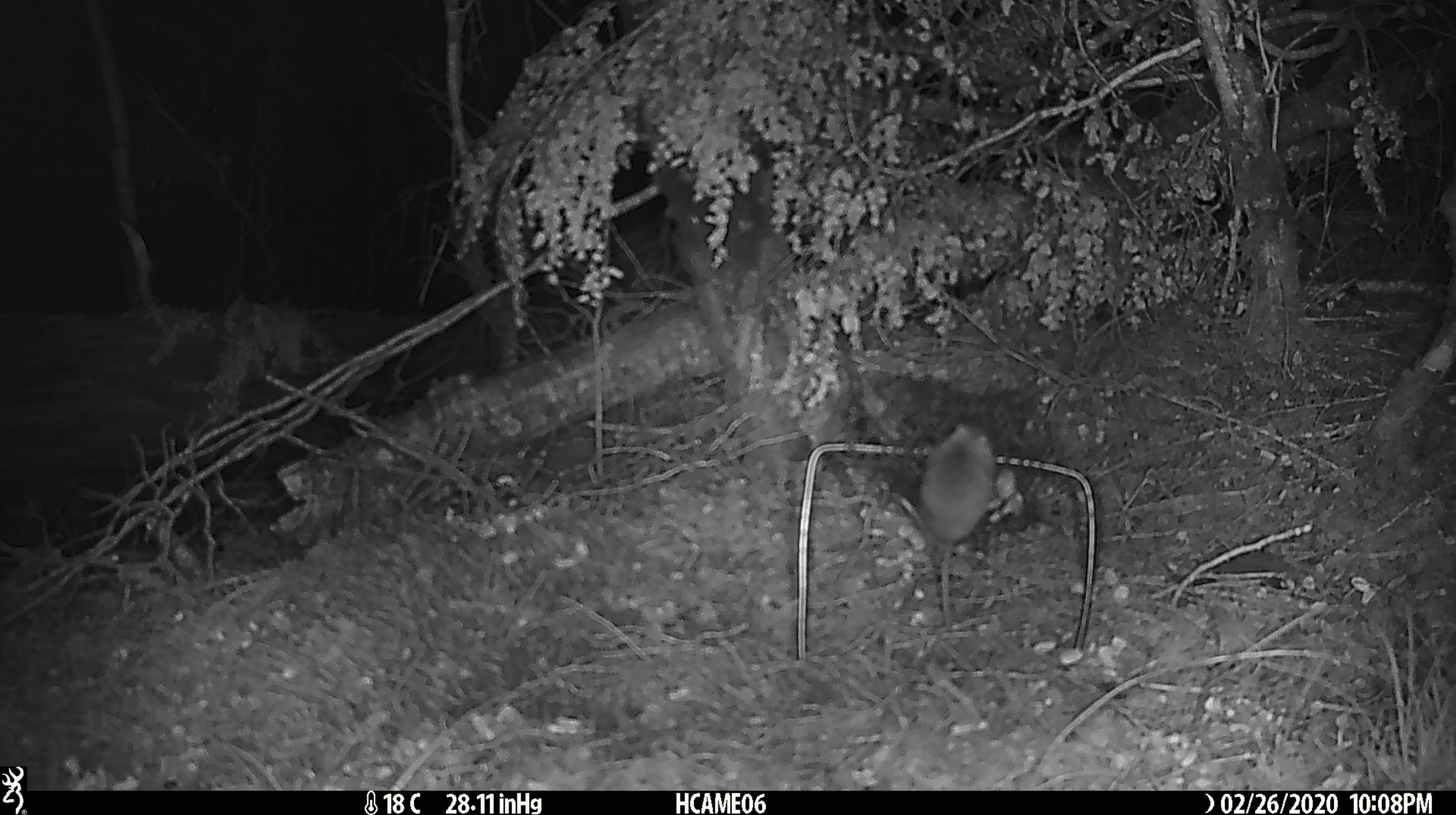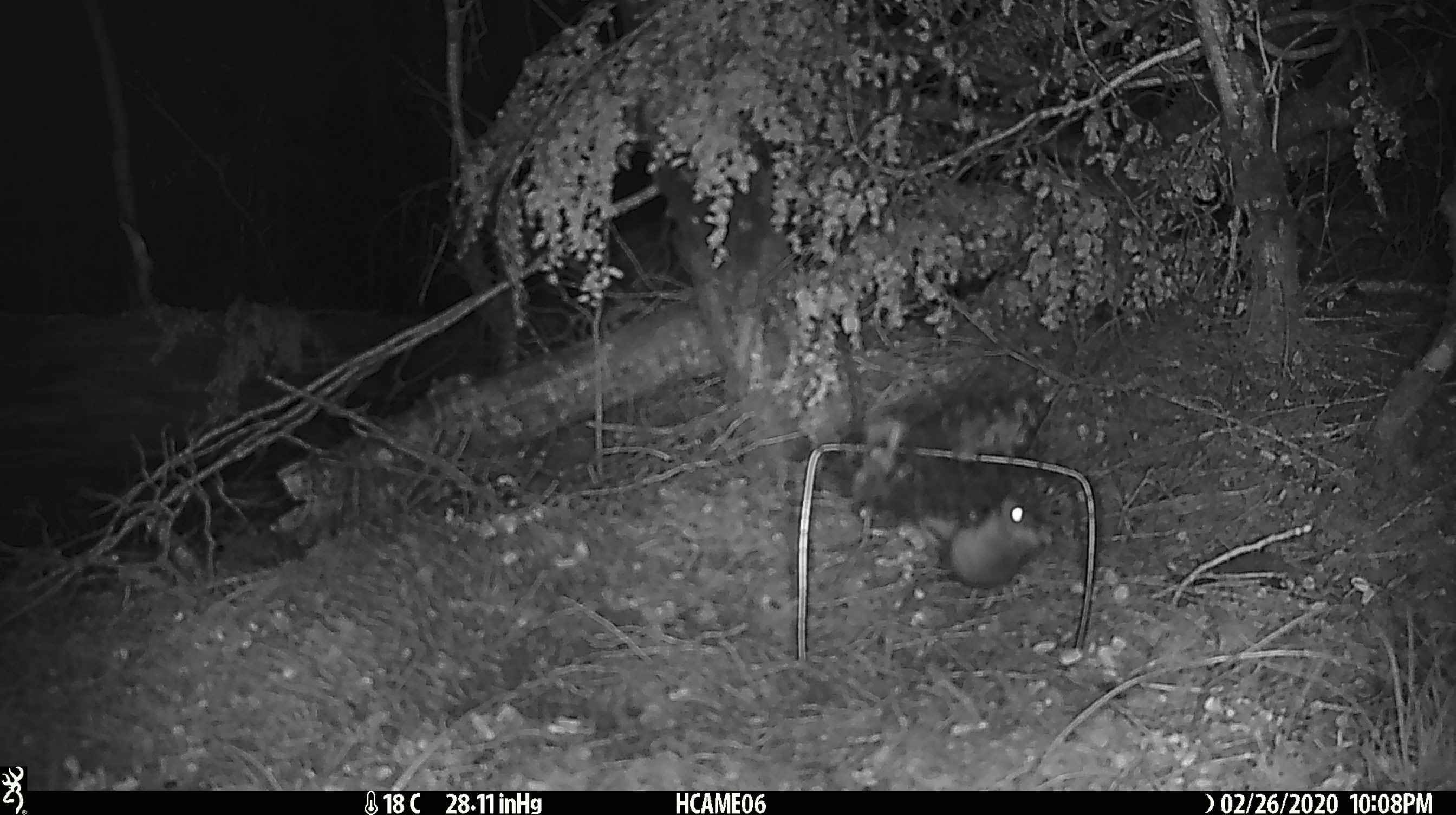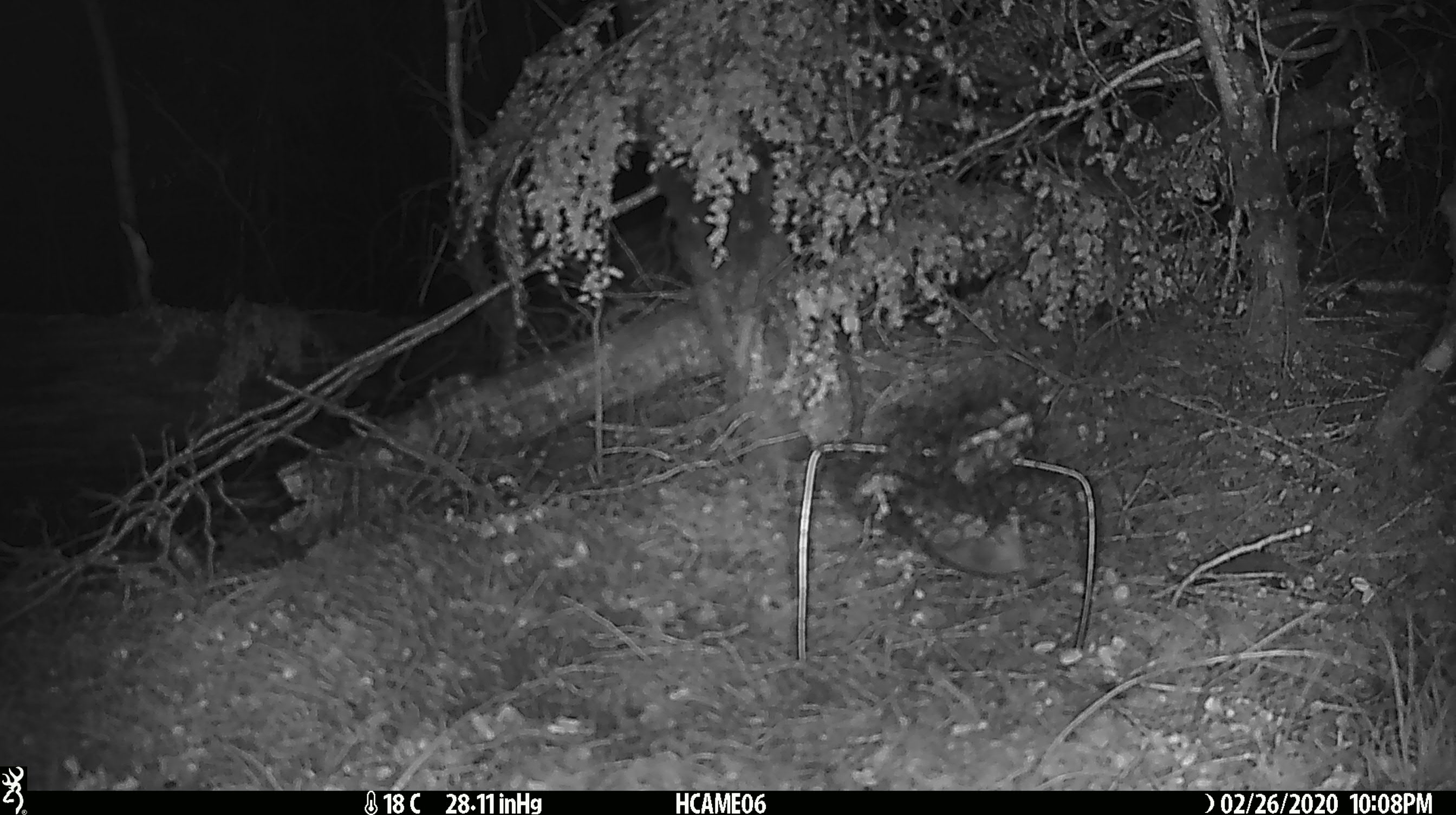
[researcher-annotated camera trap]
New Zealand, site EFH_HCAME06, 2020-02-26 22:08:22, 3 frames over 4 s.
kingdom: Animalia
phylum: Chordata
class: Mammalia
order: Rodentia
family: Muridae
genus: Mus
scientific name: Mus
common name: mouse